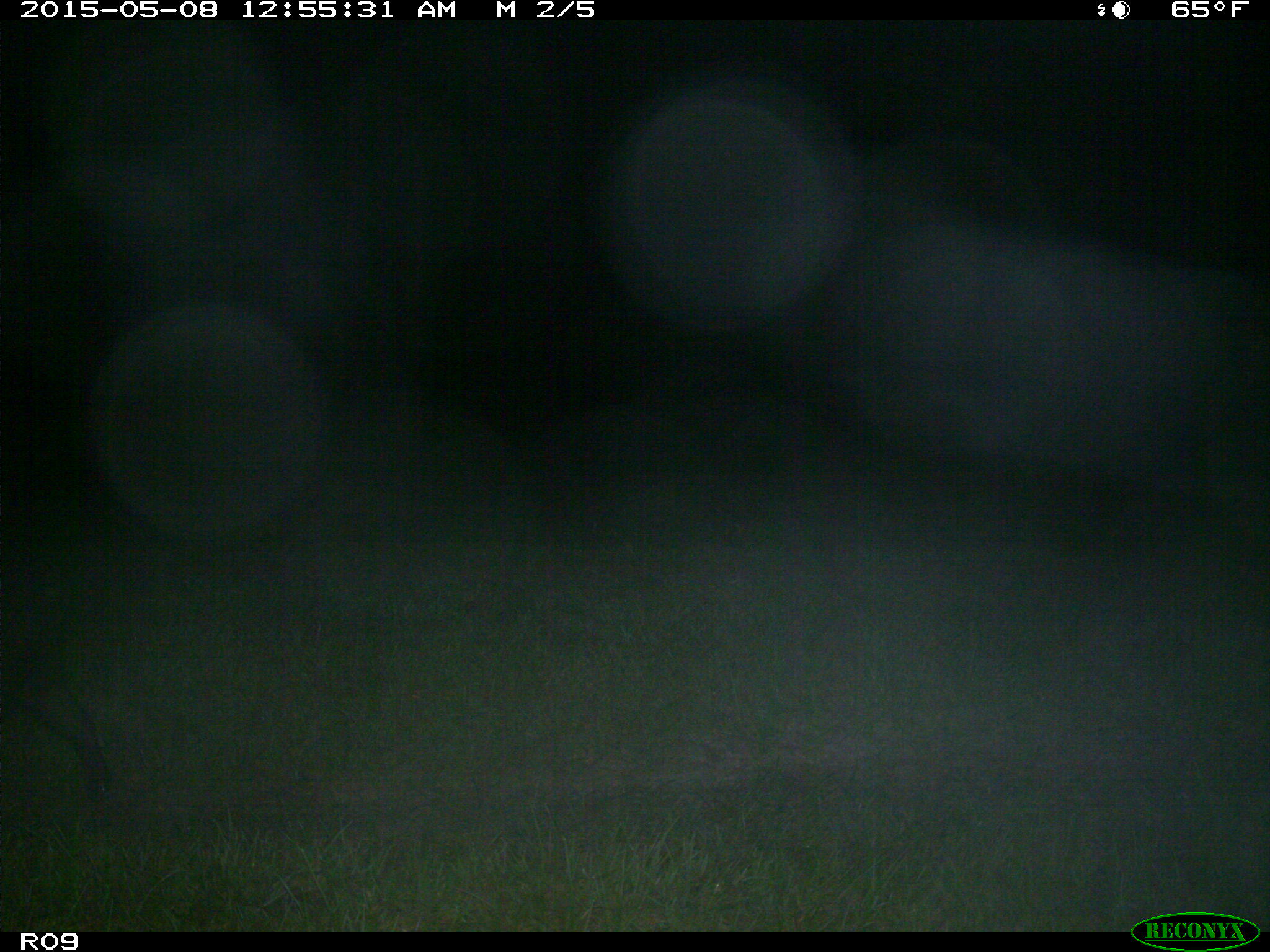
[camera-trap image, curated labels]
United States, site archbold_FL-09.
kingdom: Animalia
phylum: Chordata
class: Mammalia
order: Artiodactyla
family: Suidae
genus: Sus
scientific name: Sus scrofa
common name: wild boar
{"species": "Sus scrofa (wild boar)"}